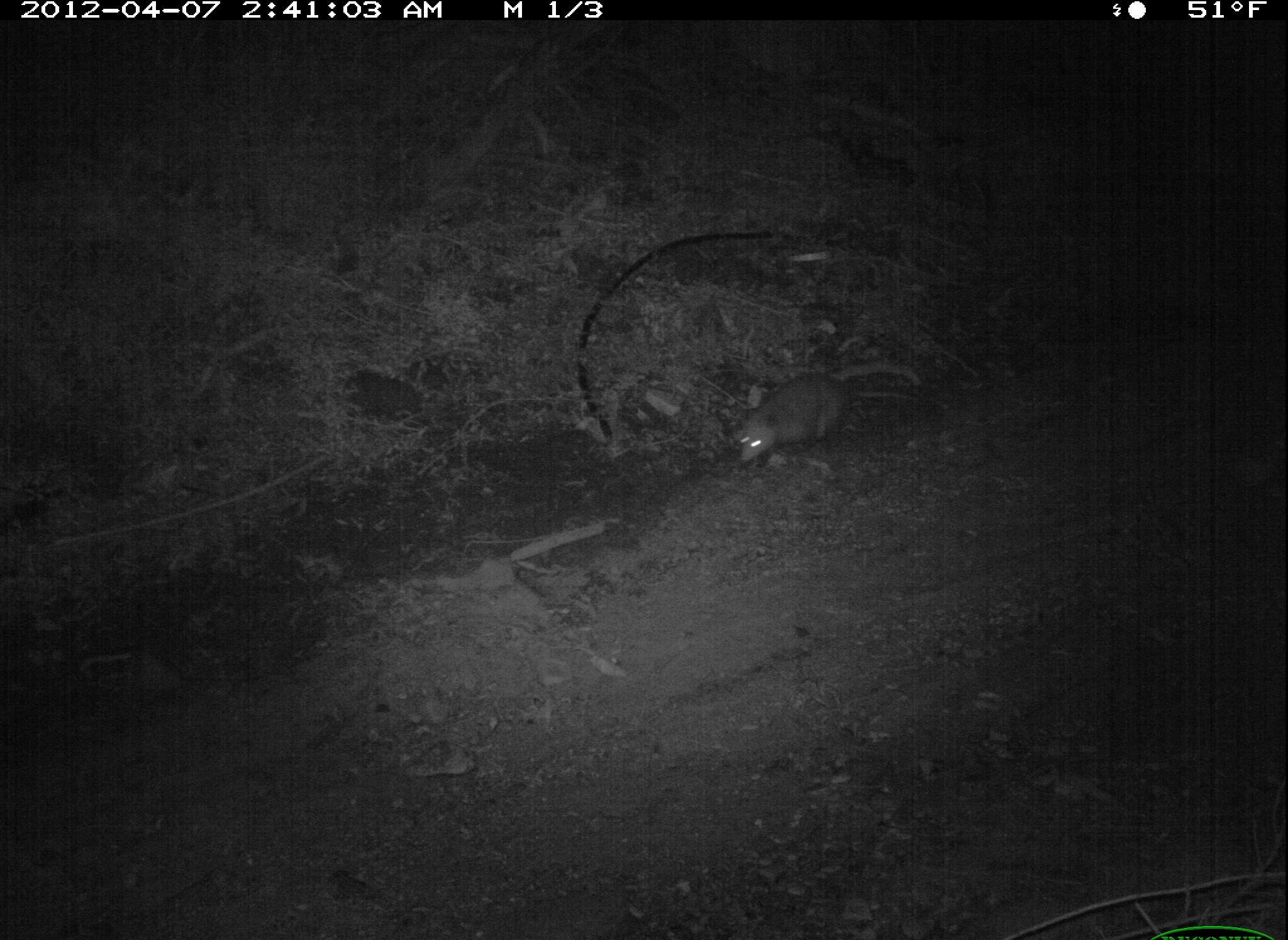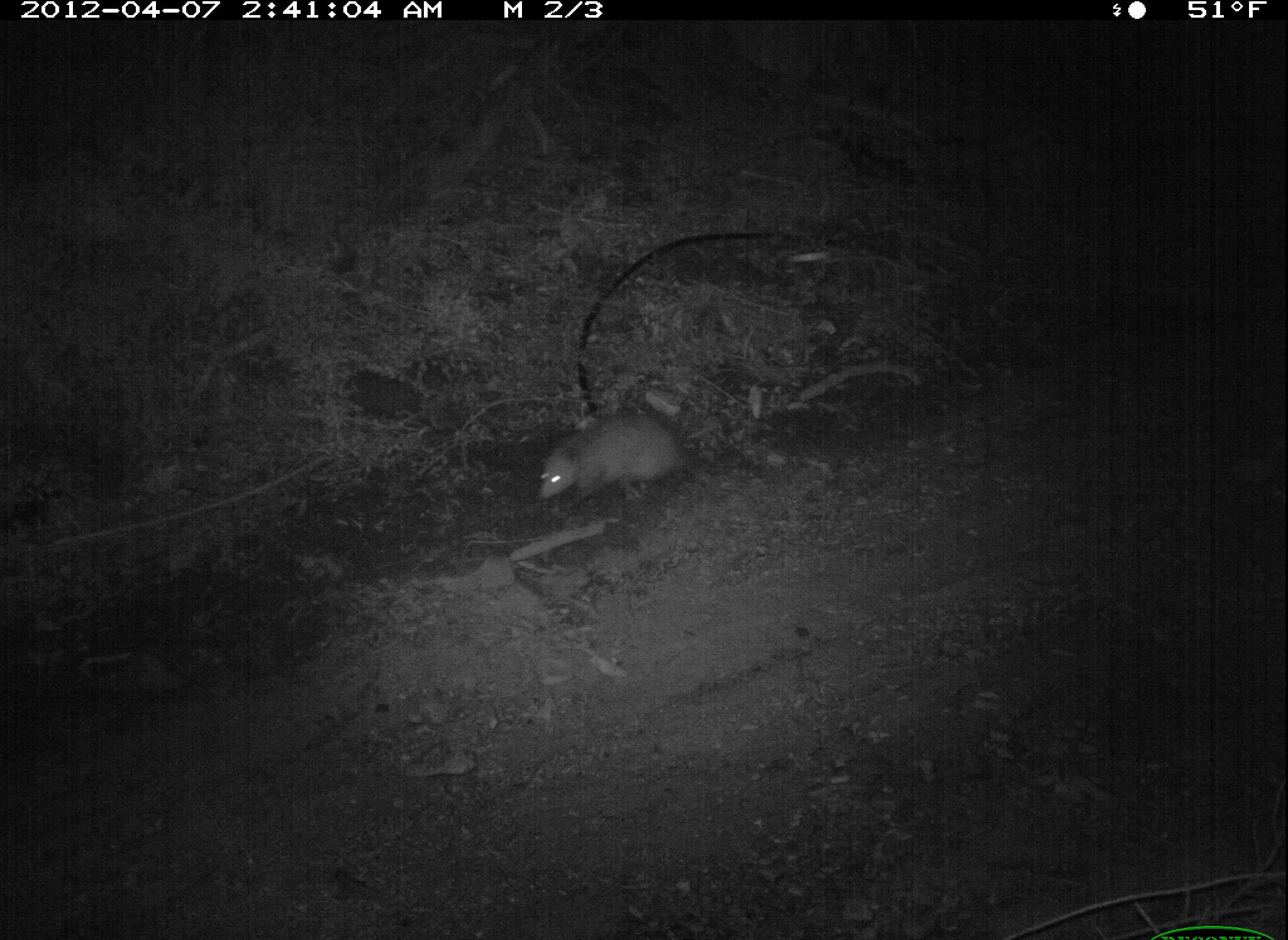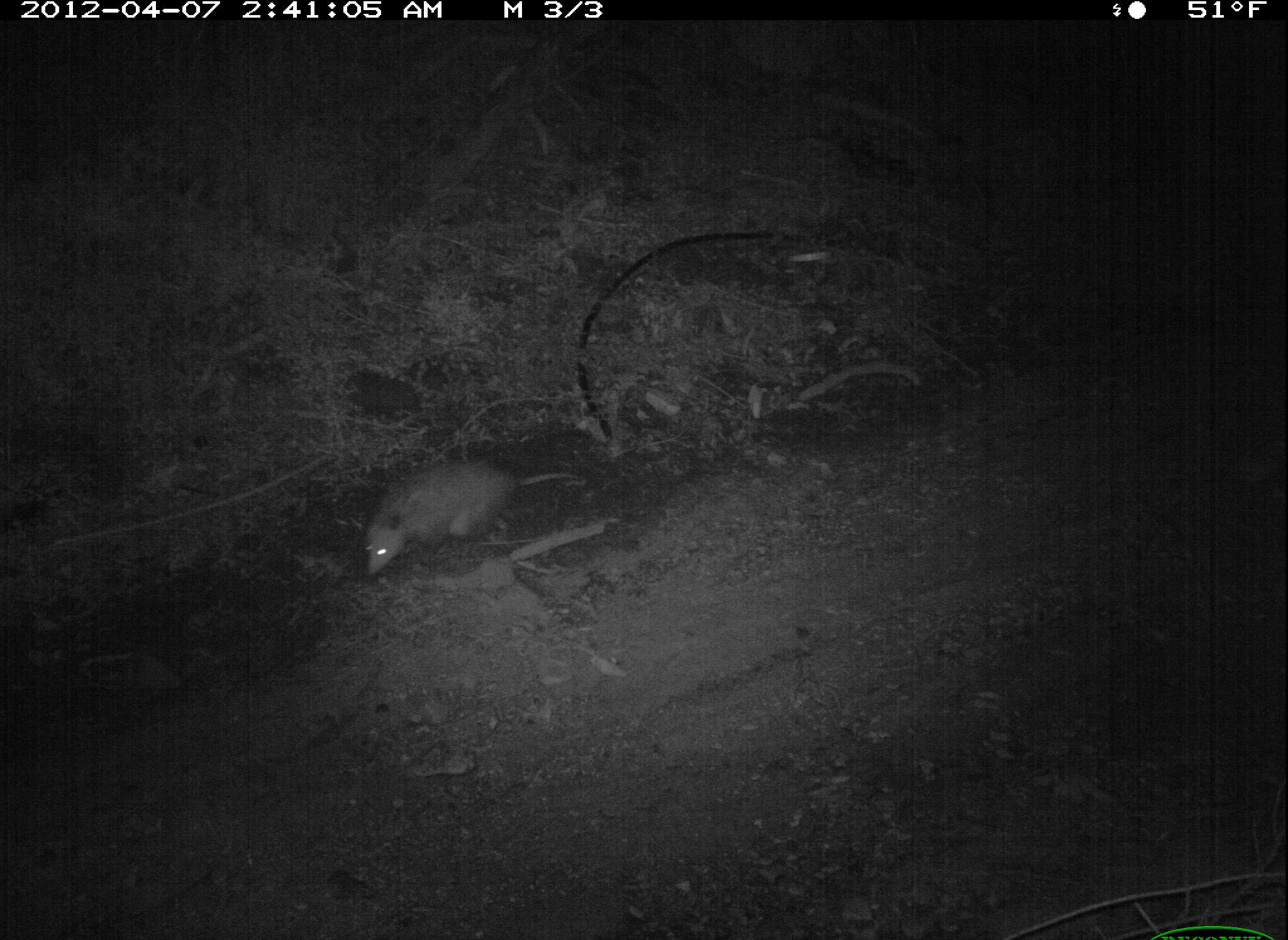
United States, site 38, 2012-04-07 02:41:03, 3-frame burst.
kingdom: Animalia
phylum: Chordata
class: Mammalia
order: Didelphimorphia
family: Didelphidae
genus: Didelphis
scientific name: Didelphis virginiana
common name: virginia opossum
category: opossum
Opossum (virginia opossum) (Didelphis virginiana).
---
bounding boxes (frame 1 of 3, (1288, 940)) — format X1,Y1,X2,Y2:
opossum: 725,342,944,469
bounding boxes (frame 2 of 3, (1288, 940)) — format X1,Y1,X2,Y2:
opossum: 522,394,754,515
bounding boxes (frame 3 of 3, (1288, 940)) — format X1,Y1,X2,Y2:
opossum: 345,443,610,591